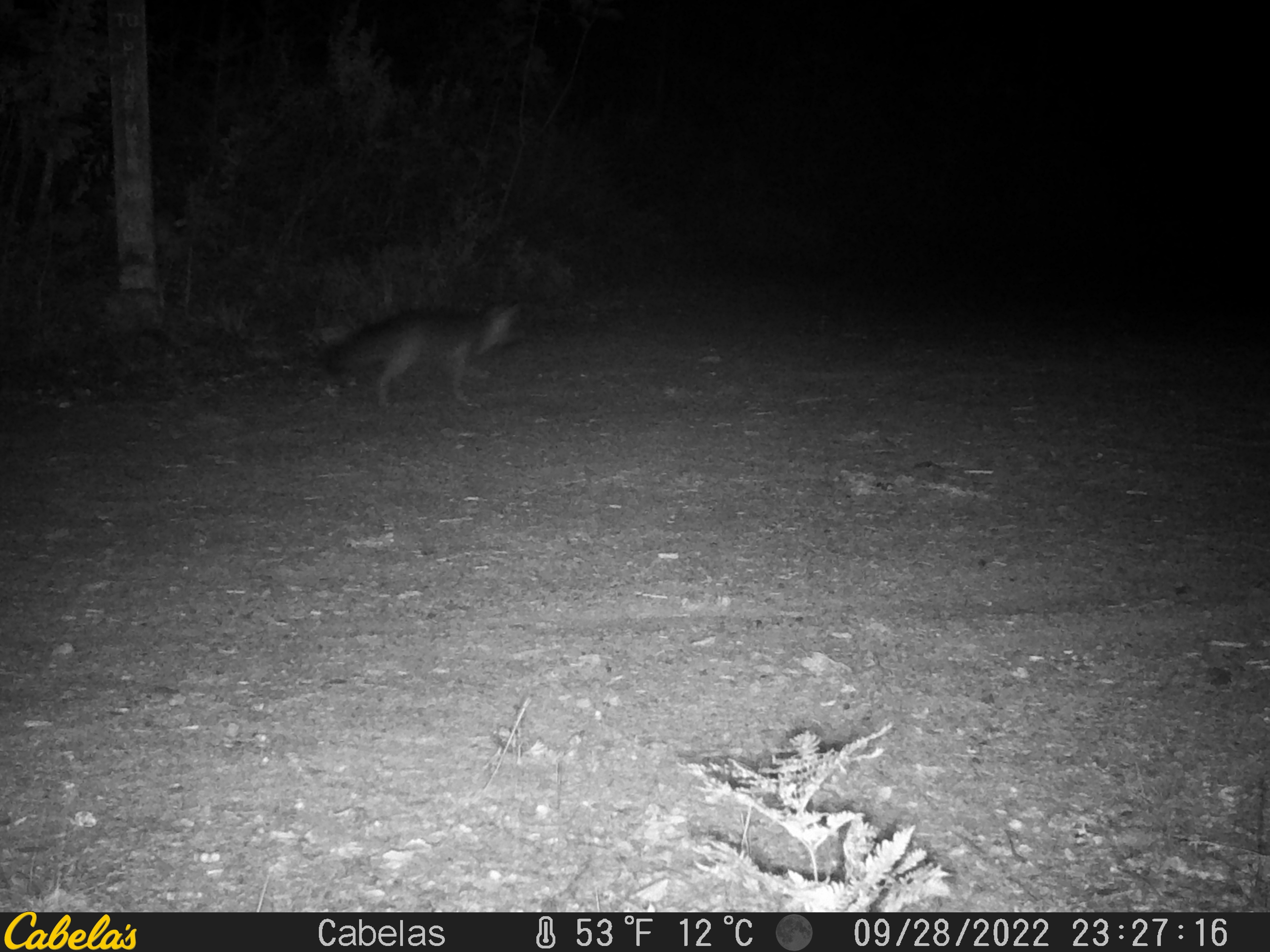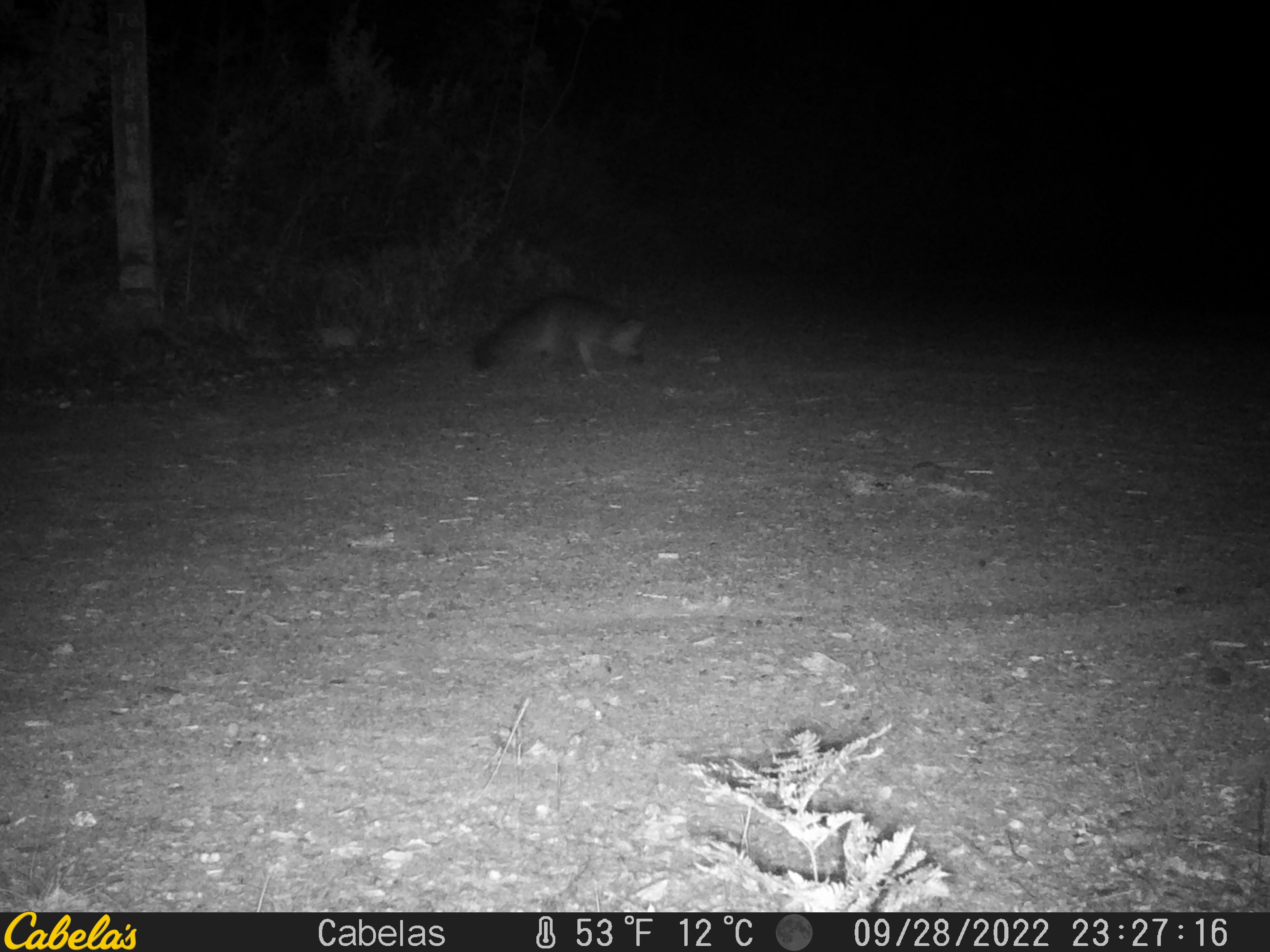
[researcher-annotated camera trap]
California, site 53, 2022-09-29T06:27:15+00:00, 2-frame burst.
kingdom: Animalia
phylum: Chordata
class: Mammalia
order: Carnivora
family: Canidae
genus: Urocyon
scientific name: Urocyon cinereoargenteus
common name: gray fox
Gray fox (Urocyon cinereoargenteus).